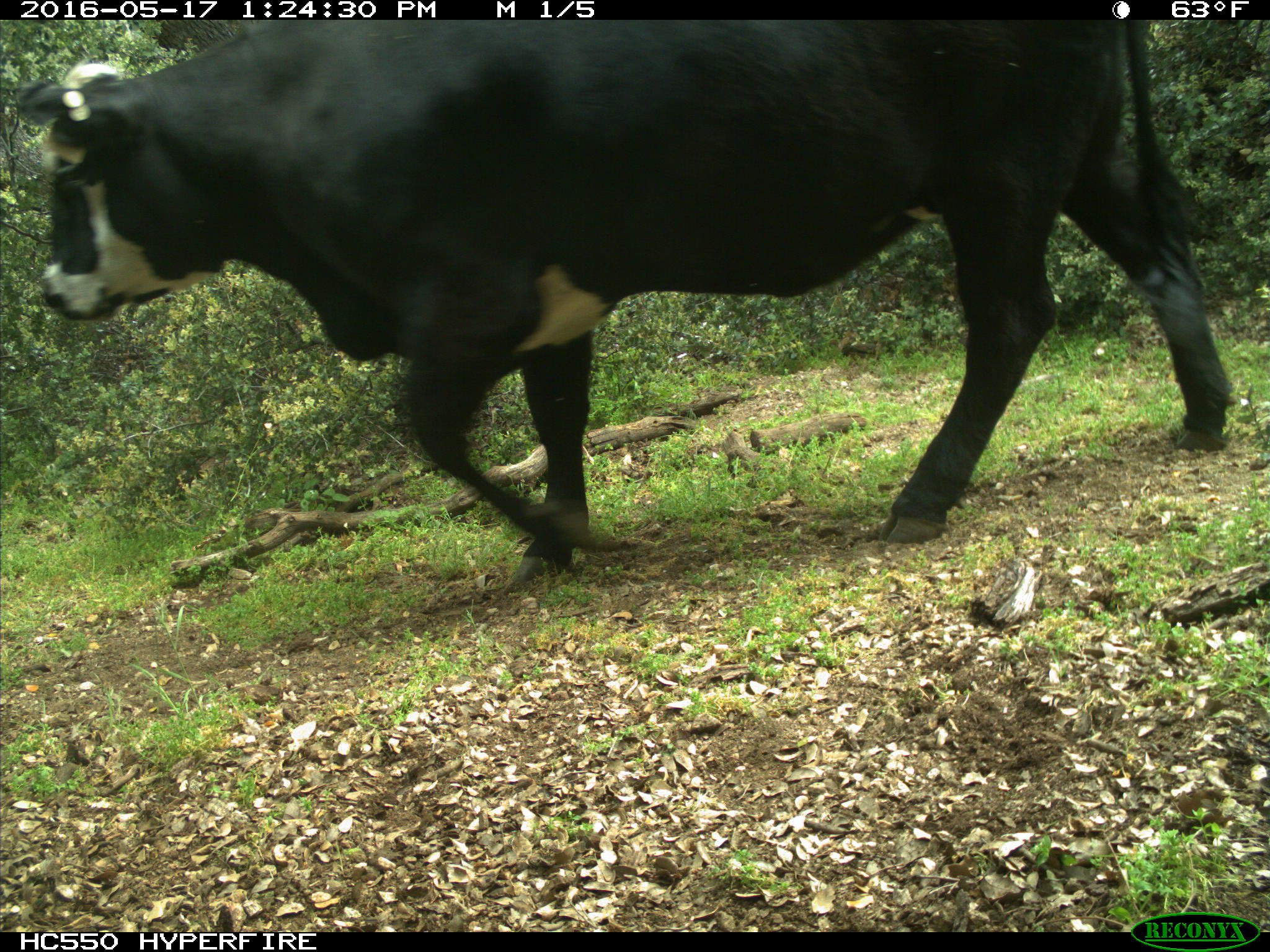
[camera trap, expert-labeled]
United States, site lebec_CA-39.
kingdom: Animalia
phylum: Chordata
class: Mammalia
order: Artiodactyla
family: Bovidae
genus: Bos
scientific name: Bos taurus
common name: domestic cow